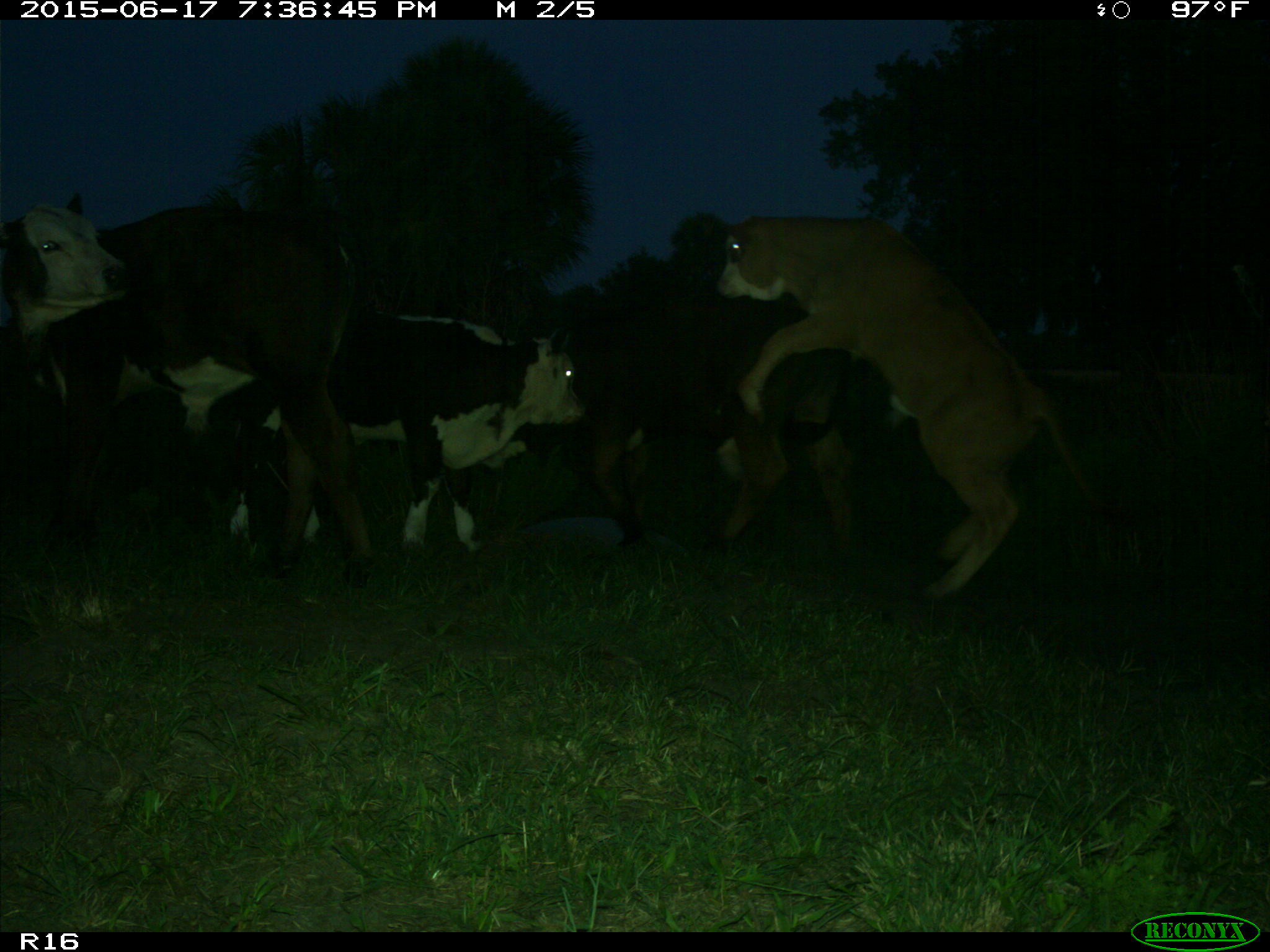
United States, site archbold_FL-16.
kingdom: Animalia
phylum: Chordata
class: Mammalia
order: Artiodactyla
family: Bovidae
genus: Bos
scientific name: Bos taurus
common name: domestic cow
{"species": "Bos taurus (domestic cow)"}